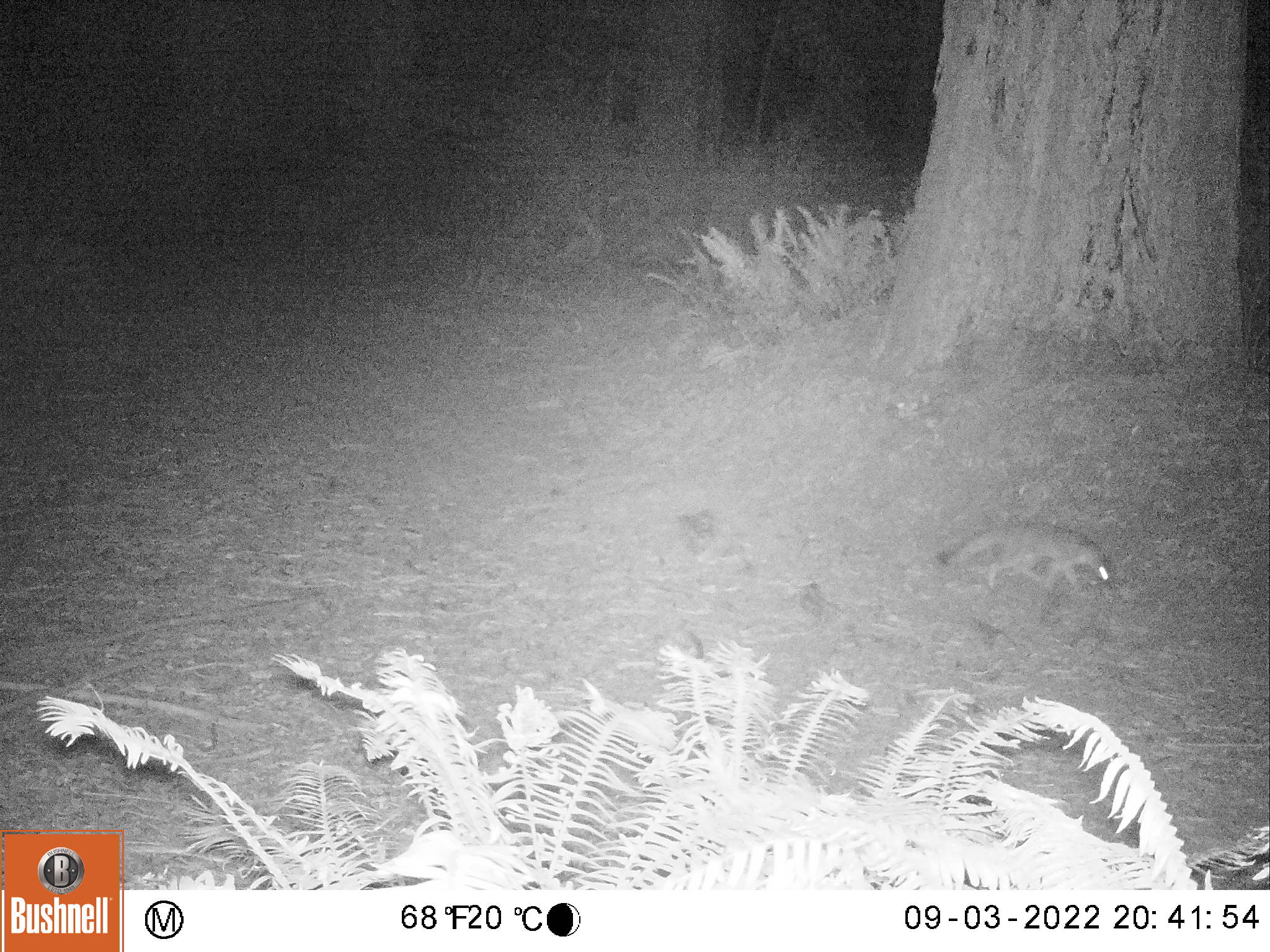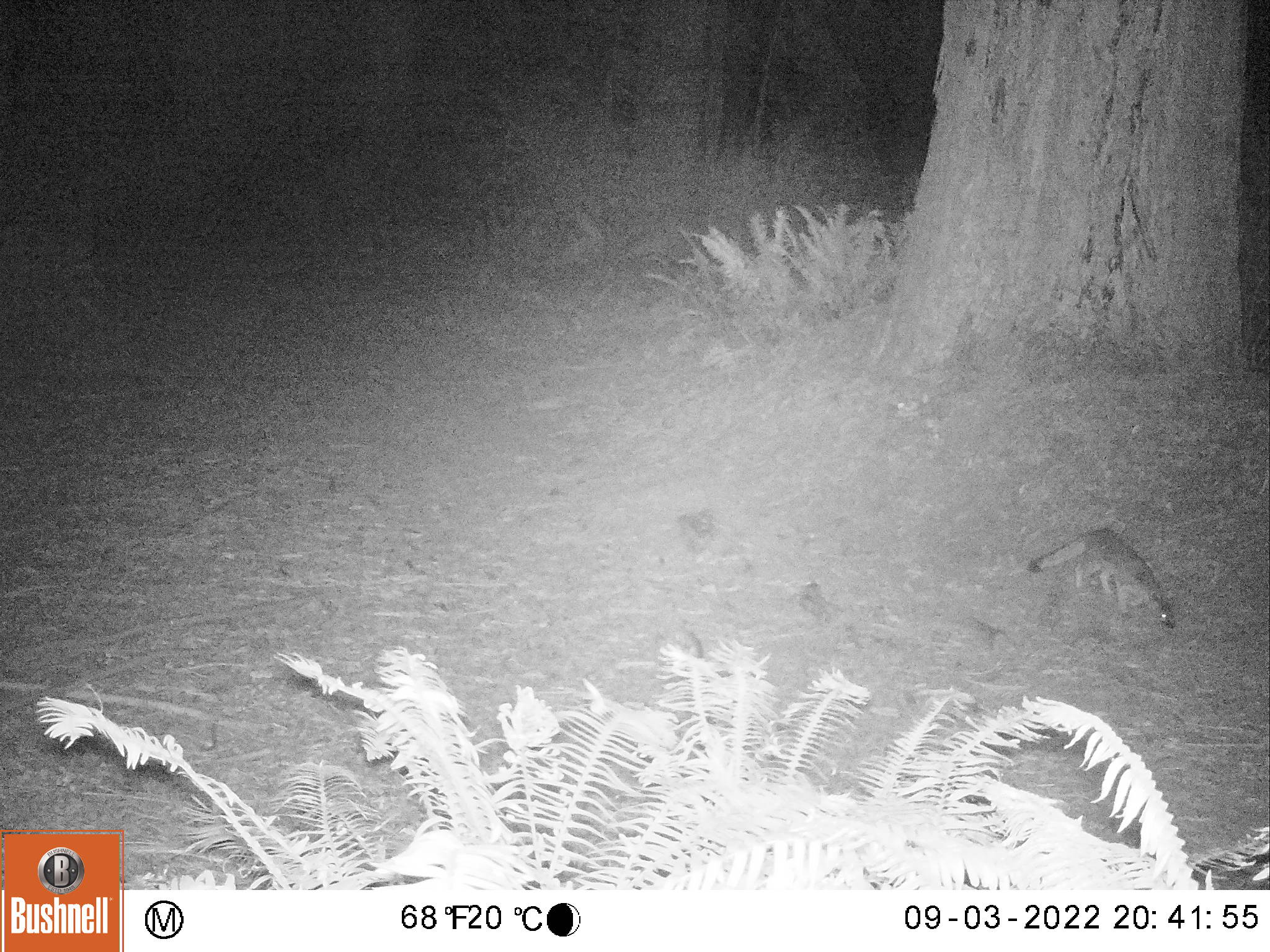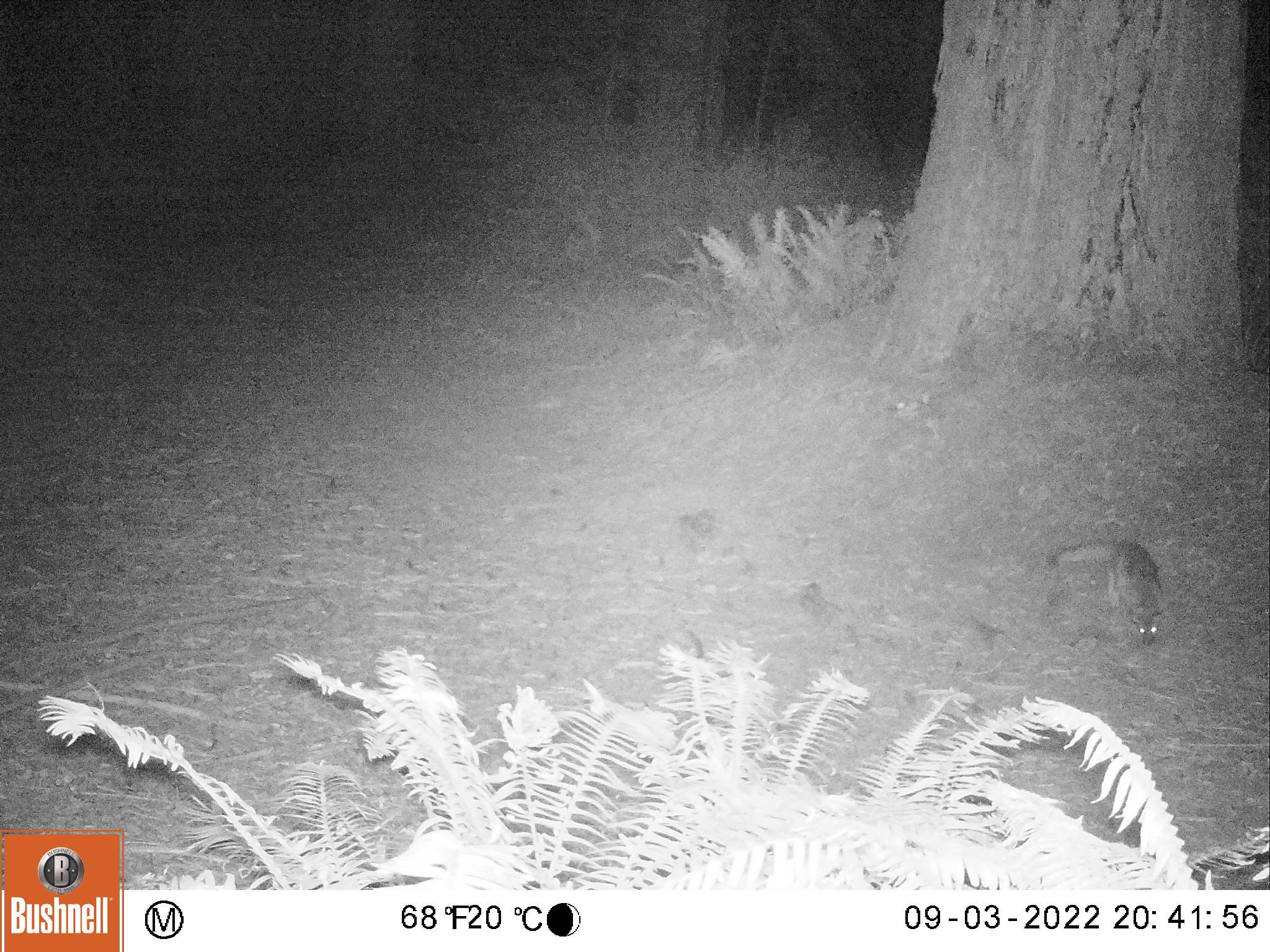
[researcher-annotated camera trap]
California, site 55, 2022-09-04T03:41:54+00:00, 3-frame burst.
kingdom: Animalia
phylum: Chordata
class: Mammalia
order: Carnivora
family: Canidae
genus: Urocyon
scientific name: Urocyon cinereoargenteus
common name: gray fox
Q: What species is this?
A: Gray fox (Urocyon cinereoargenteus).